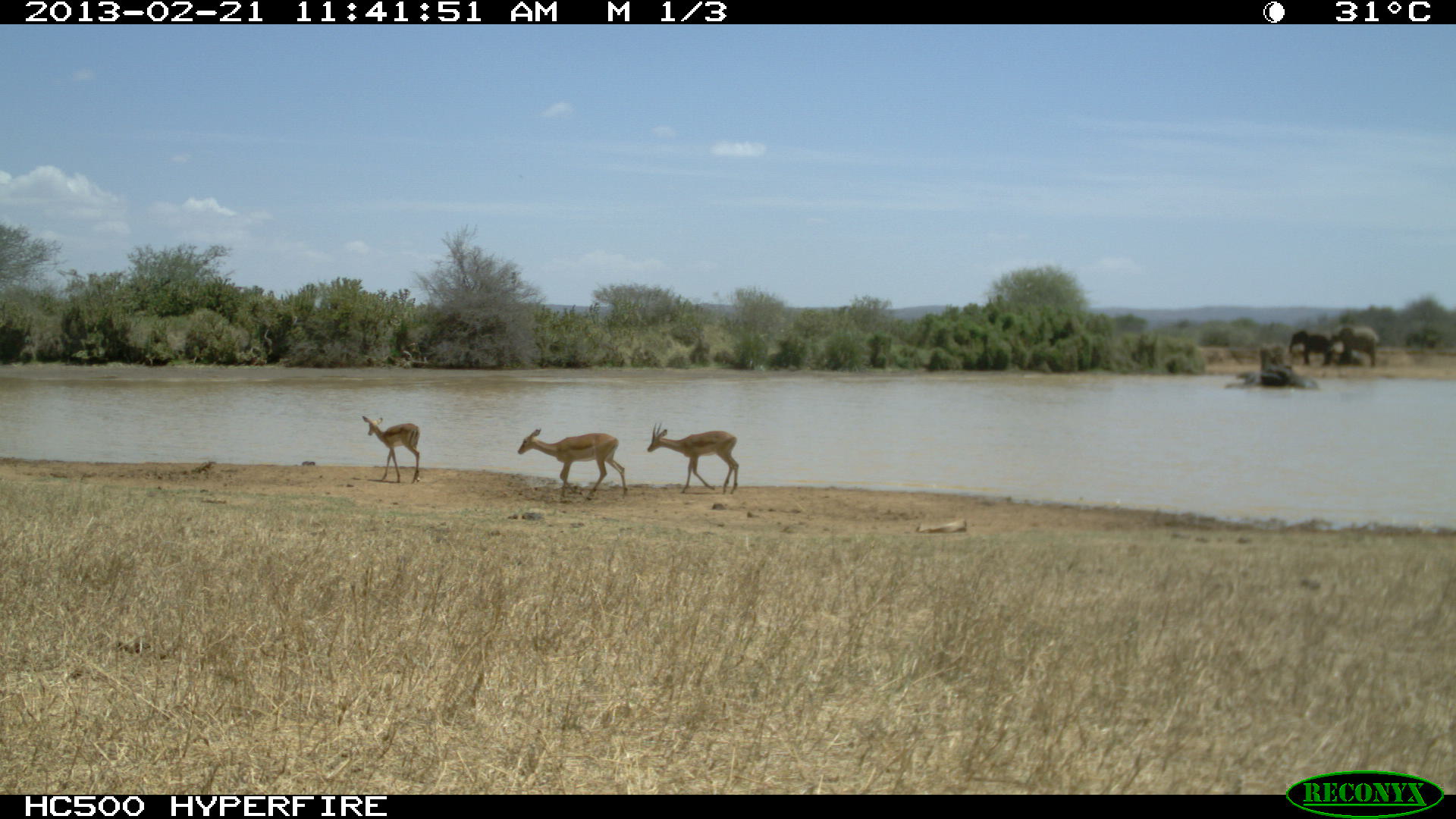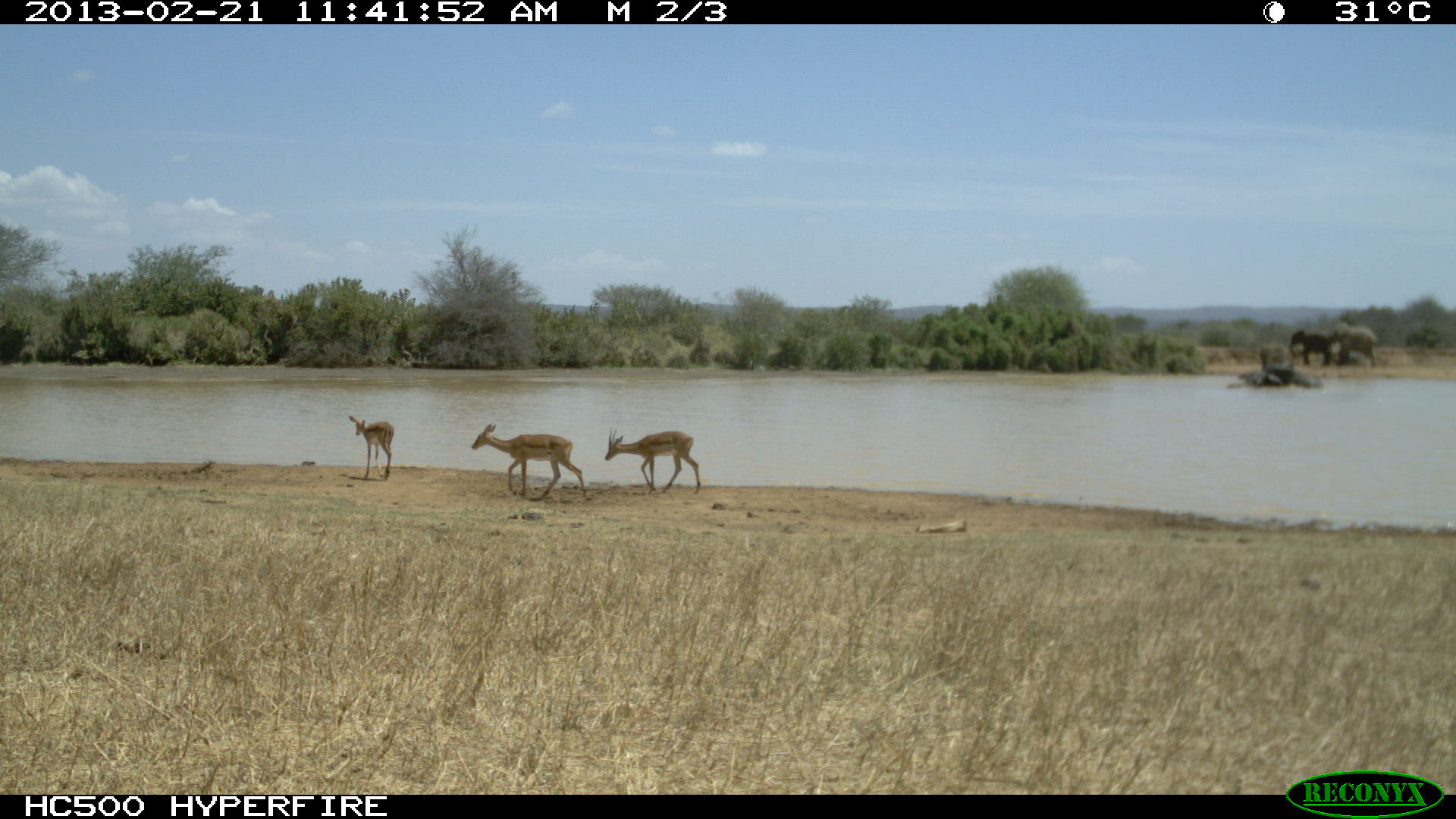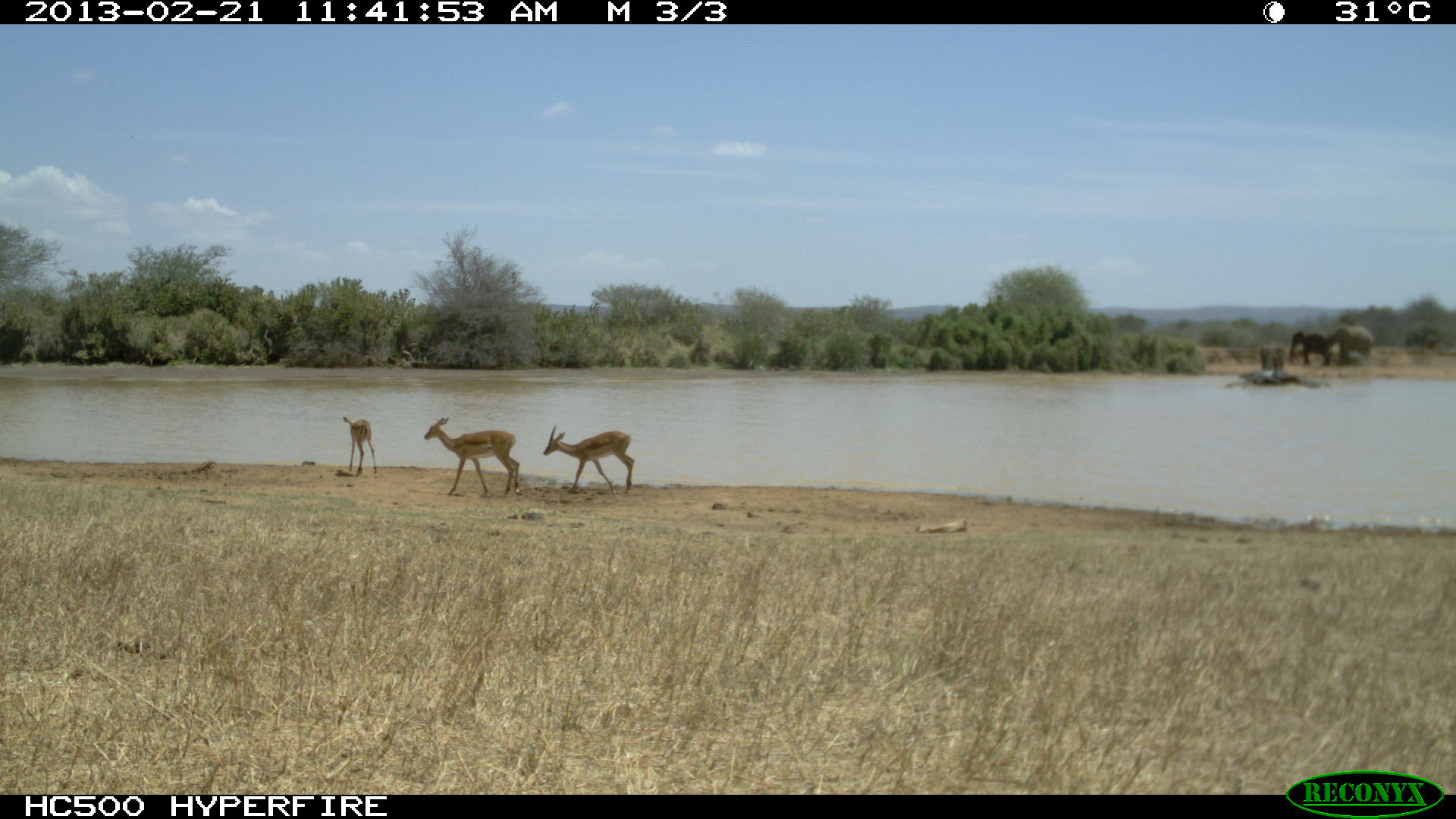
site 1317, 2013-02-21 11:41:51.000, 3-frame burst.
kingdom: Animalia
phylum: Chordata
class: Mammalia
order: Artiodactyla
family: Bovidae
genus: Aepyceros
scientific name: Aepyceros melampus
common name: impala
Aepyceros melampus (impala), count 3.